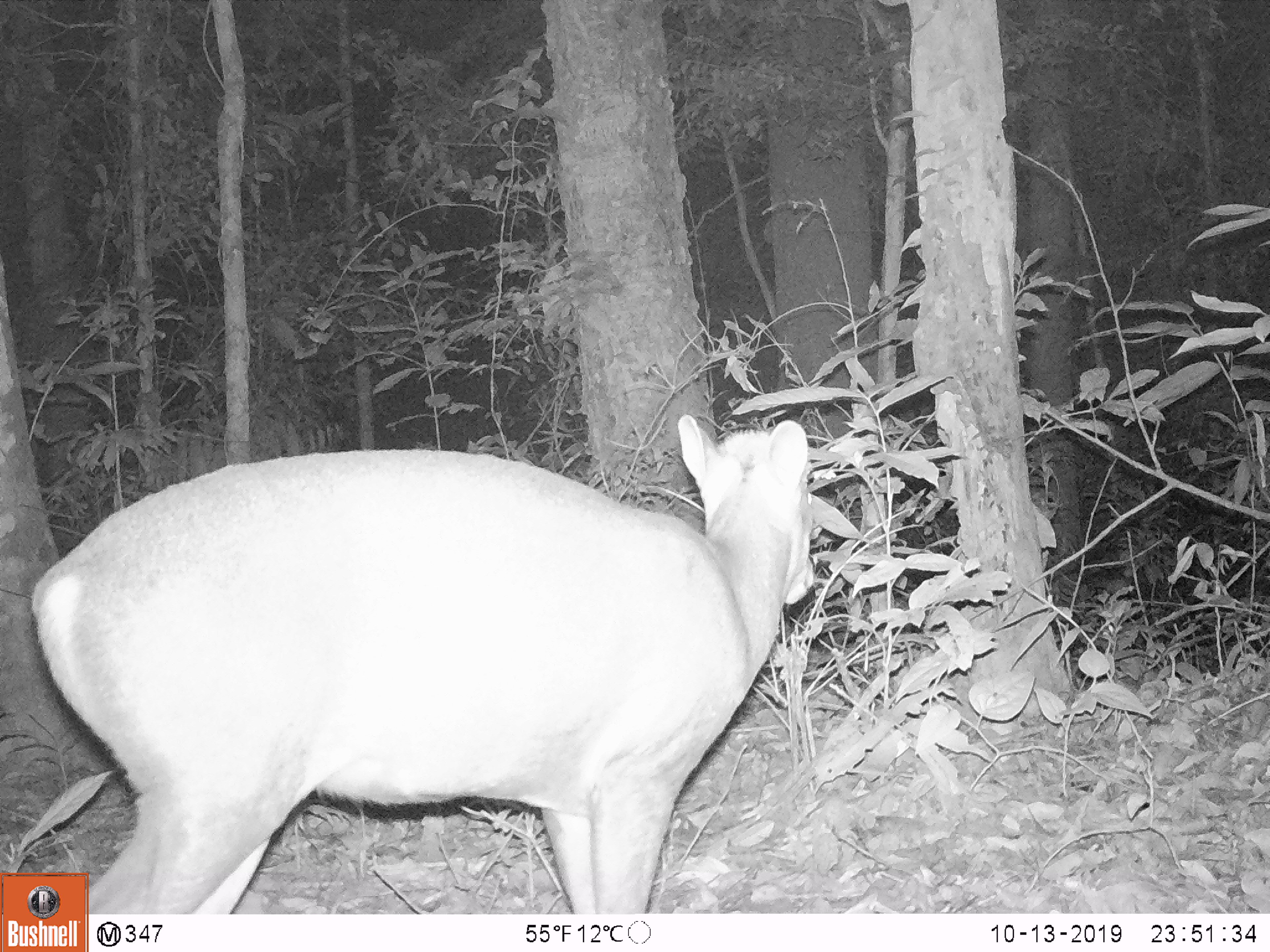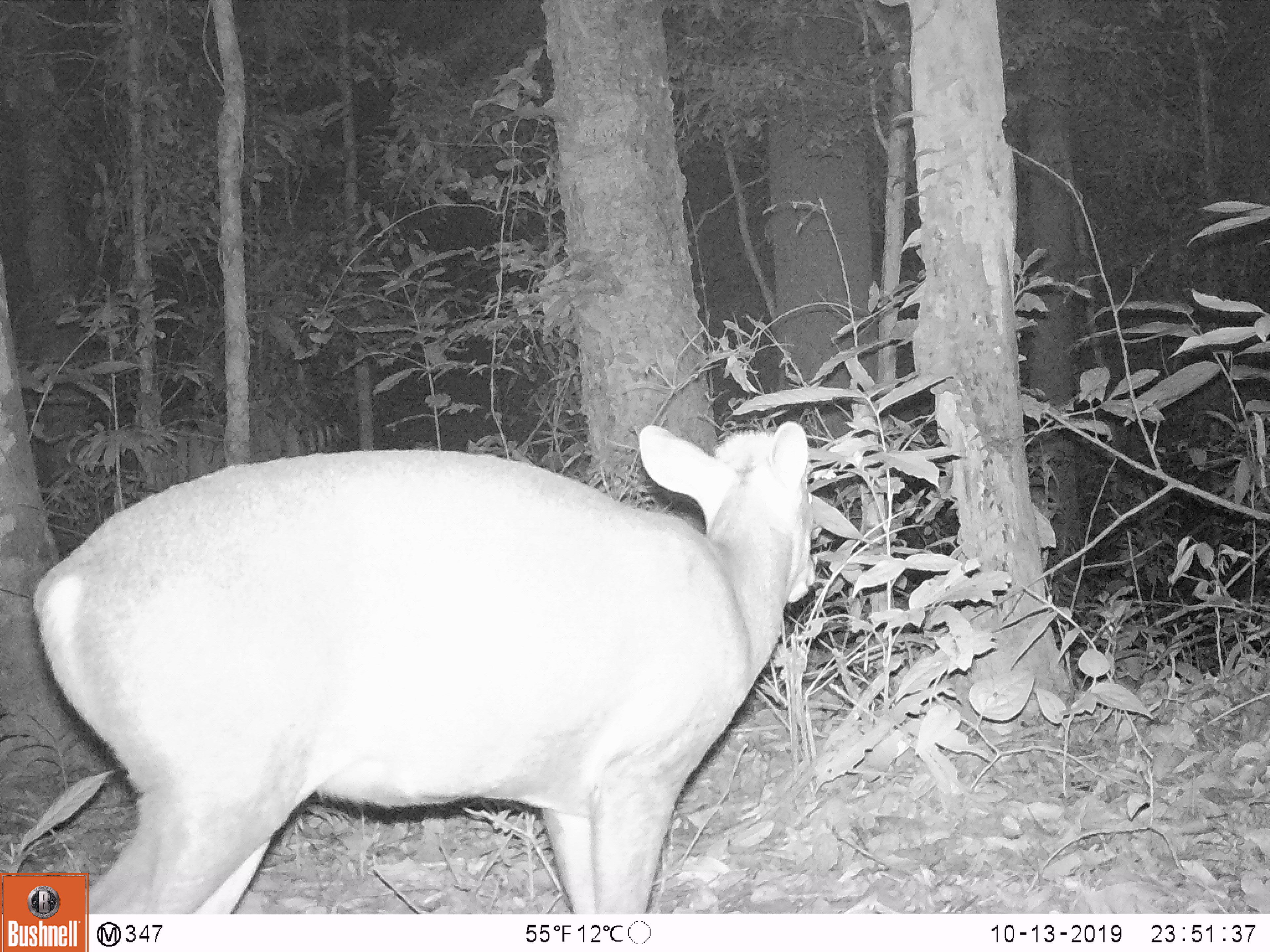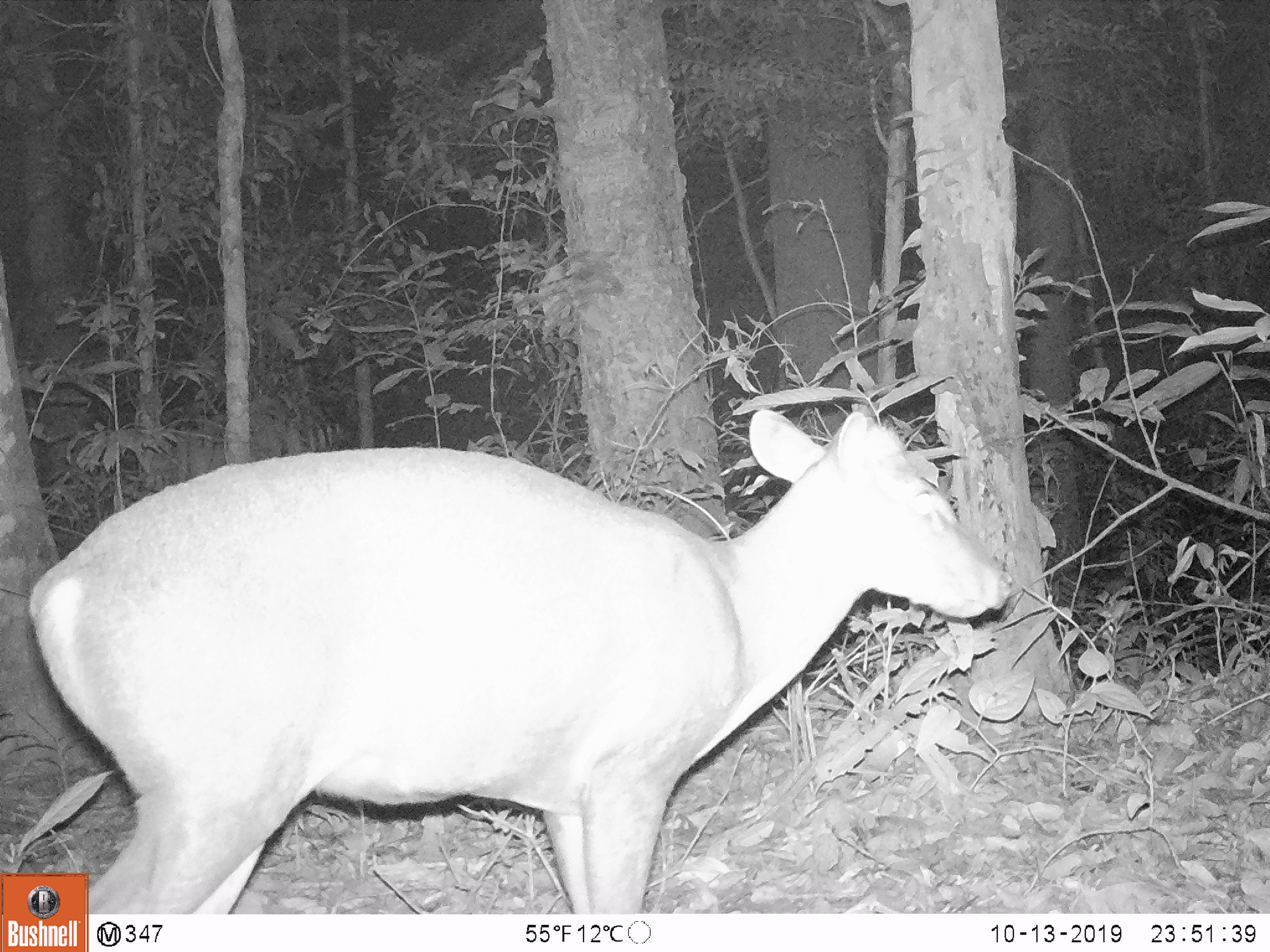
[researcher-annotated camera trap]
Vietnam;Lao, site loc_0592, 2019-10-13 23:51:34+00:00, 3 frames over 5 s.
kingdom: Animalia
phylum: Chordata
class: Mammalia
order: Artiodactyla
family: Cervidae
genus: Muntiacus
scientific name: Muntiacus rooseveltorum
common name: roosevelt's muntjac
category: roosevelts muntjac group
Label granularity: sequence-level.